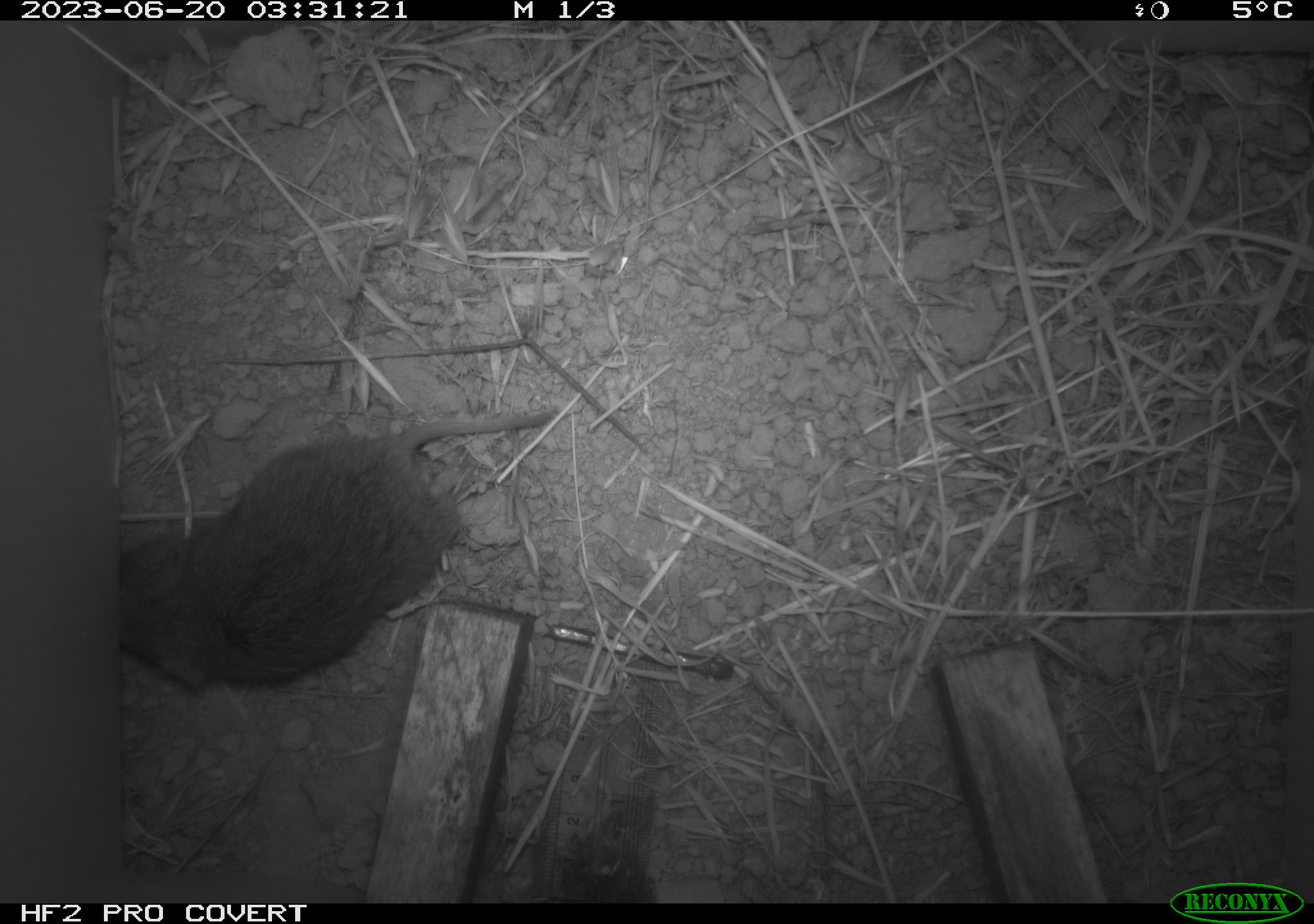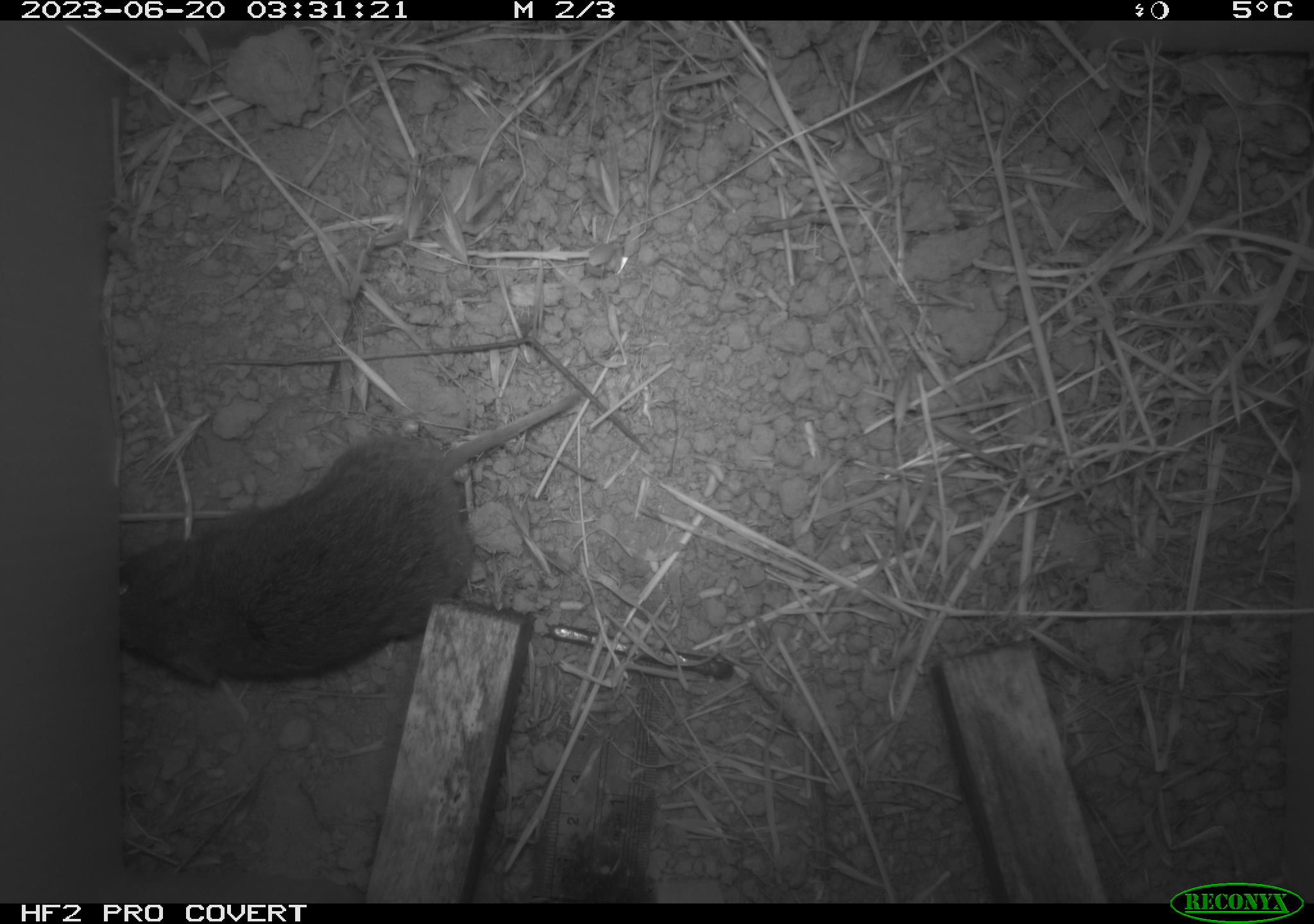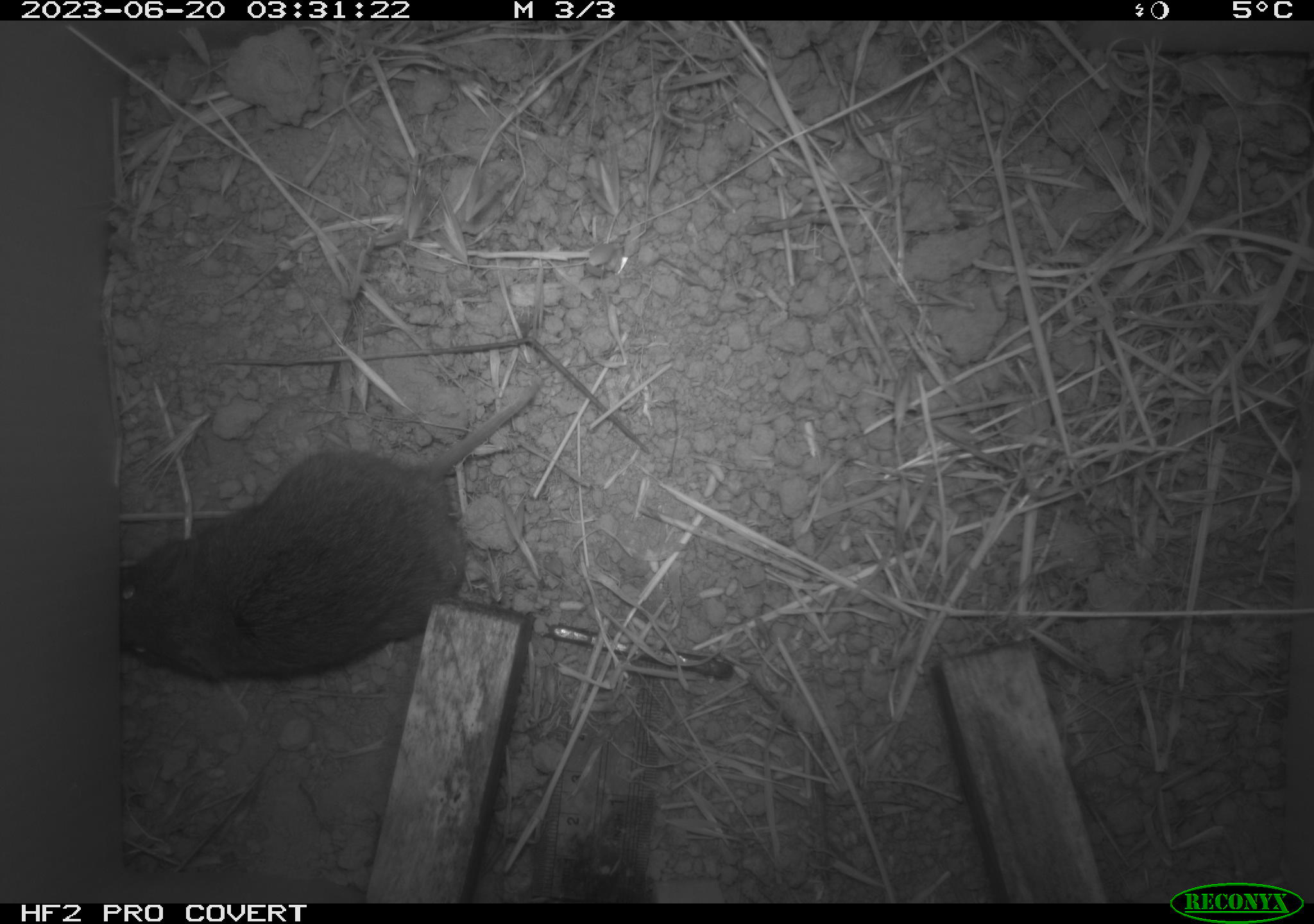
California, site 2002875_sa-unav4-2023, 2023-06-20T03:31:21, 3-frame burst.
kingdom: Animalia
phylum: Chordata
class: Mammalia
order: Rodentia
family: Cricetidae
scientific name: Arvicolinae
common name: voles, lemmings, and muskrats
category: arvicolinae subfamily